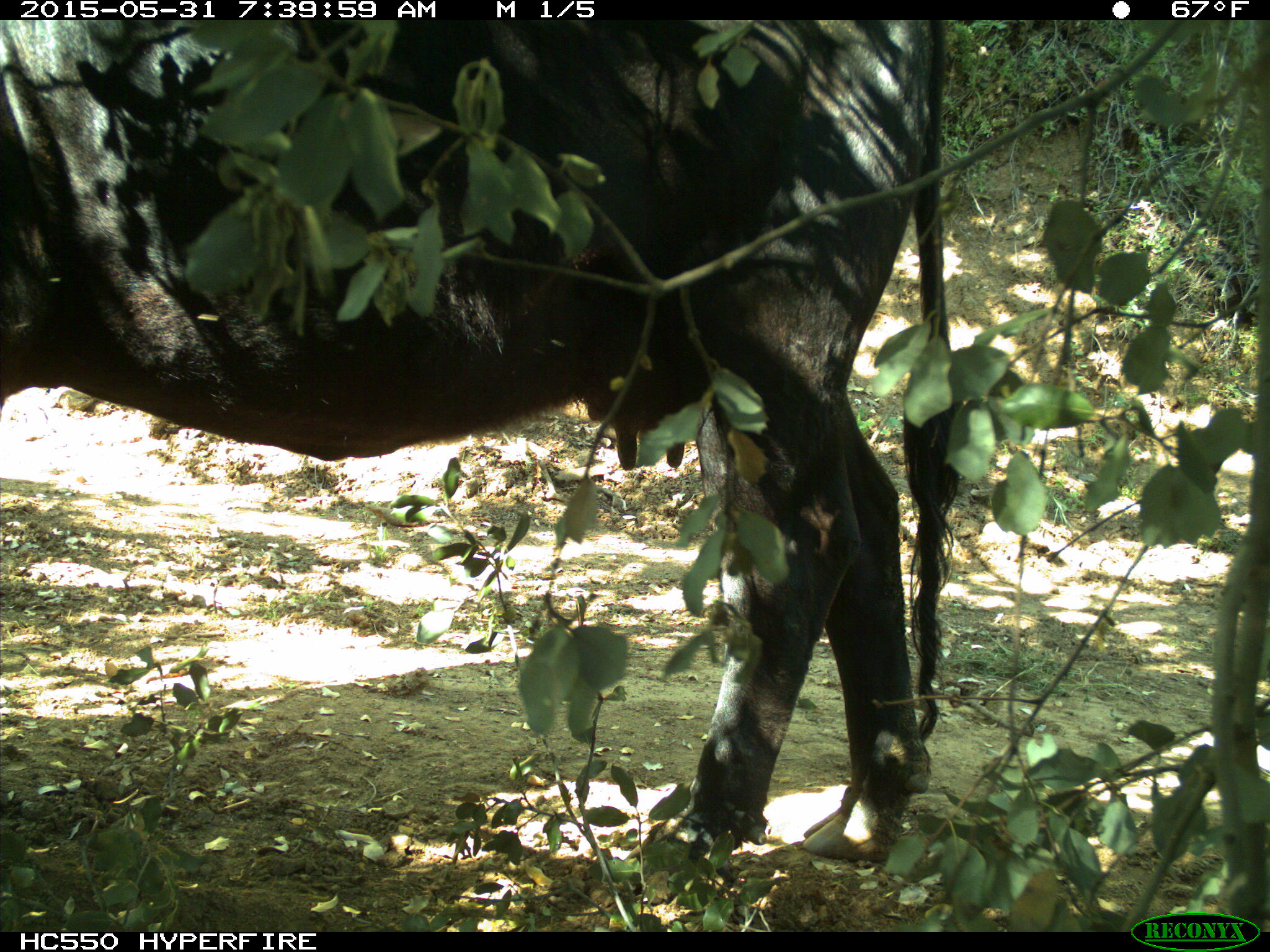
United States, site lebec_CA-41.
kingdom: Animalia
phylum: Chordata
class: Mammalia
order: Artiodactyla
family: Bovidae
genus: Bos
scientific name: Bos taurus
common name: domestic cow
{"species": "Bos taurus (domestic cow)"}